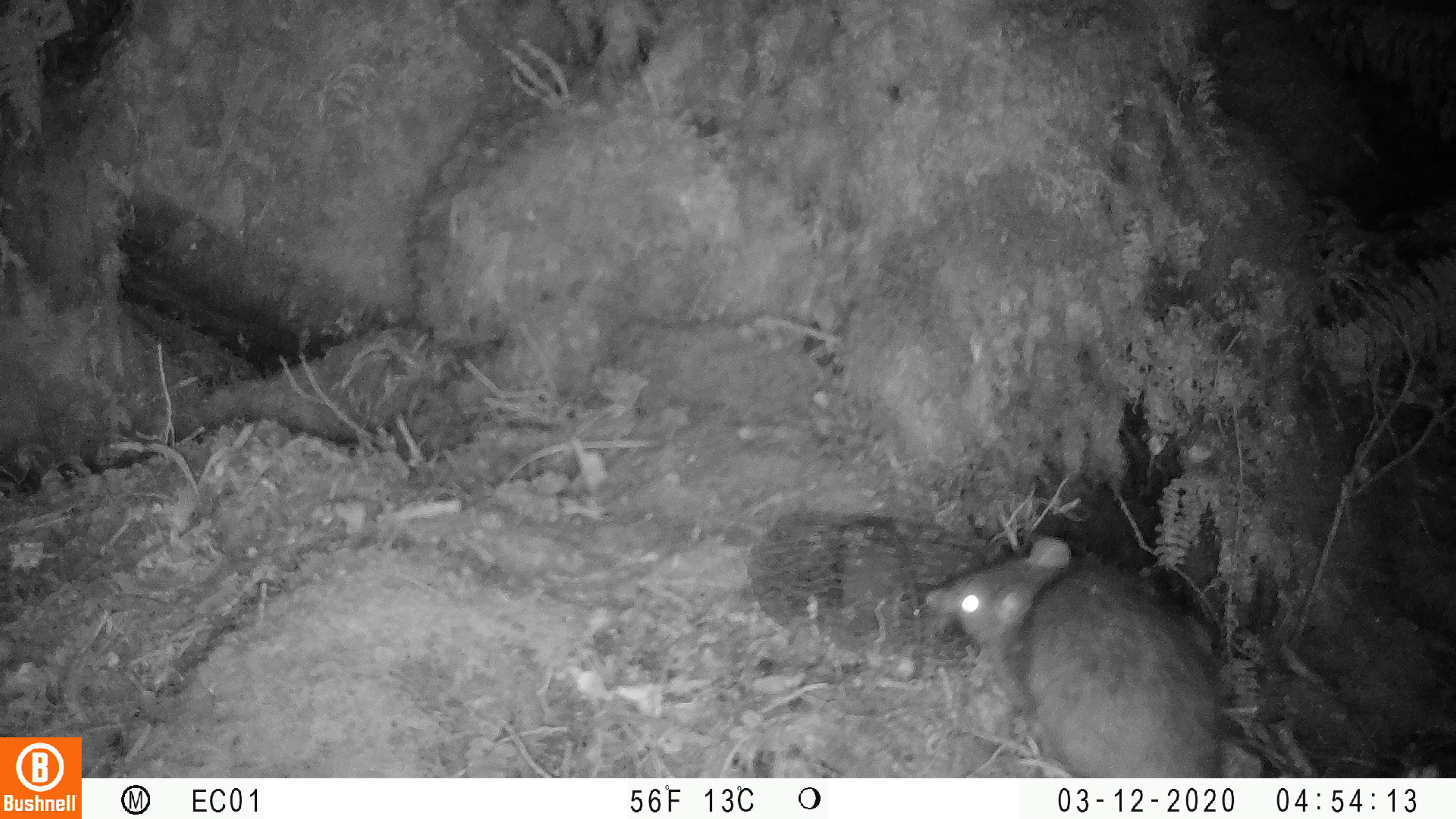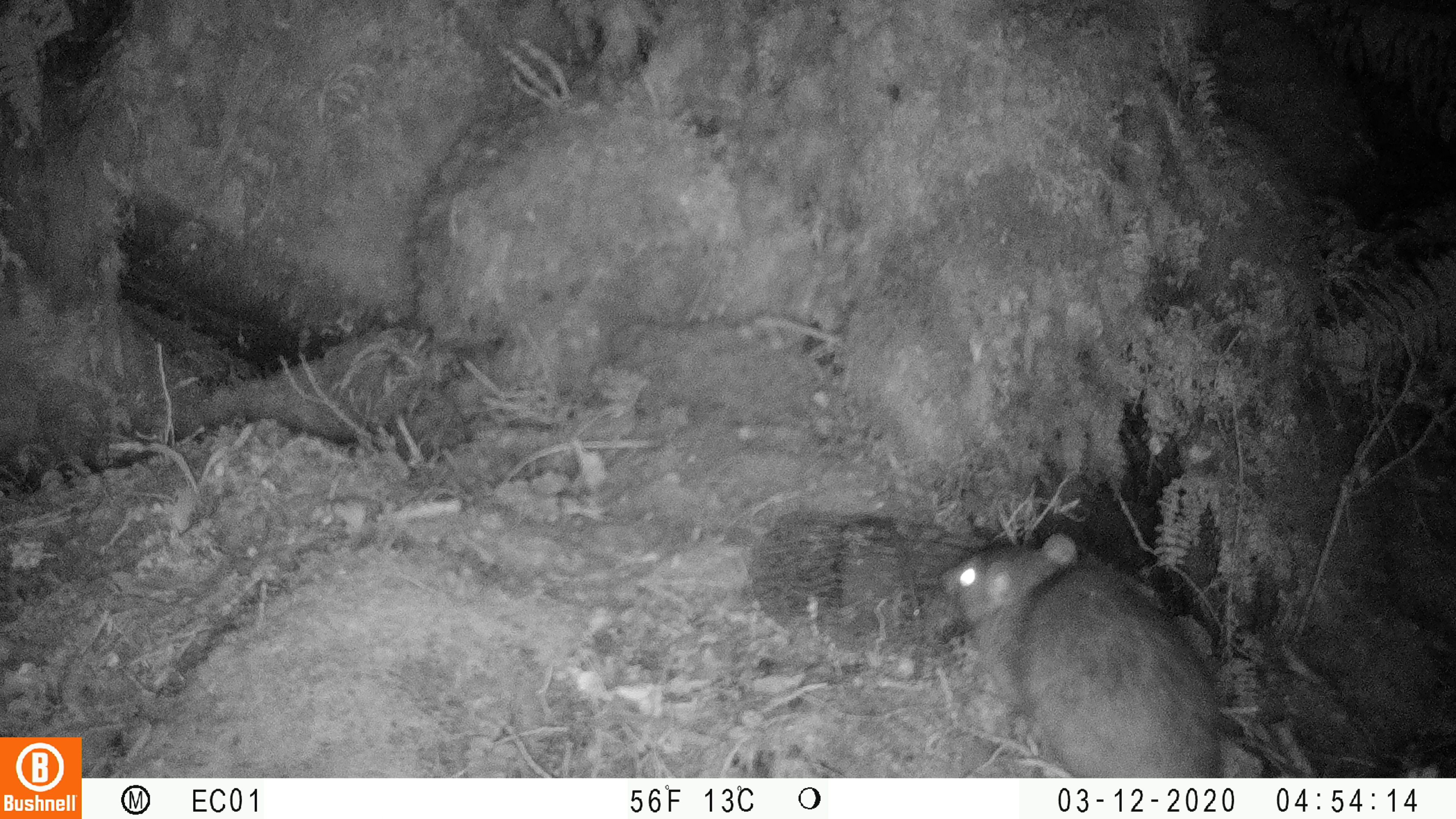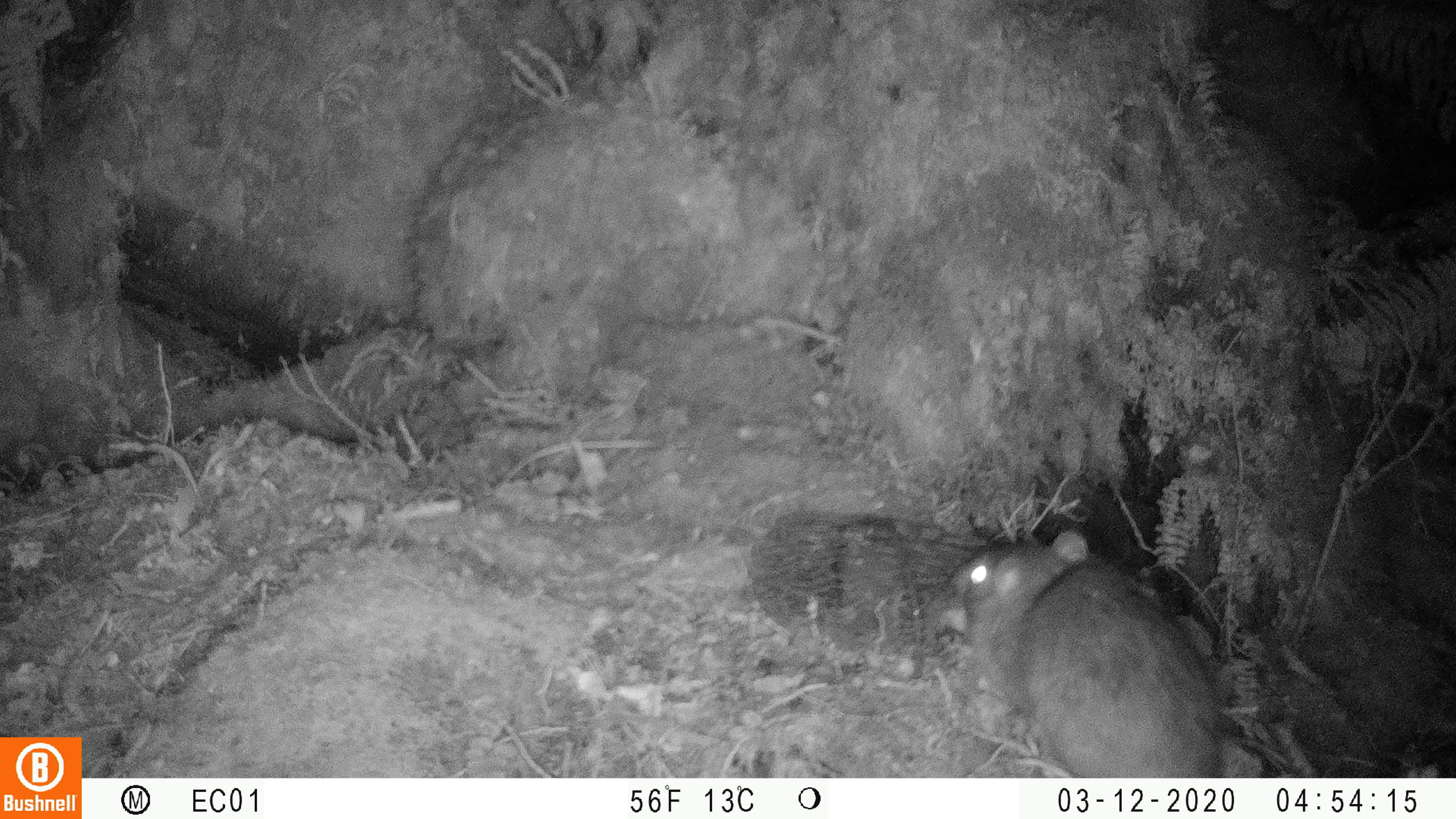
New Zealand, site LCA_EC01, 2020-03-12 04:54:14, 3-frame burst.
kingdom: Animalia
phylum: Chordata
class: Mammalia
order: Rodentia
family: Muridae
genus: Rattus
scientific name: Rattus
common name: rat